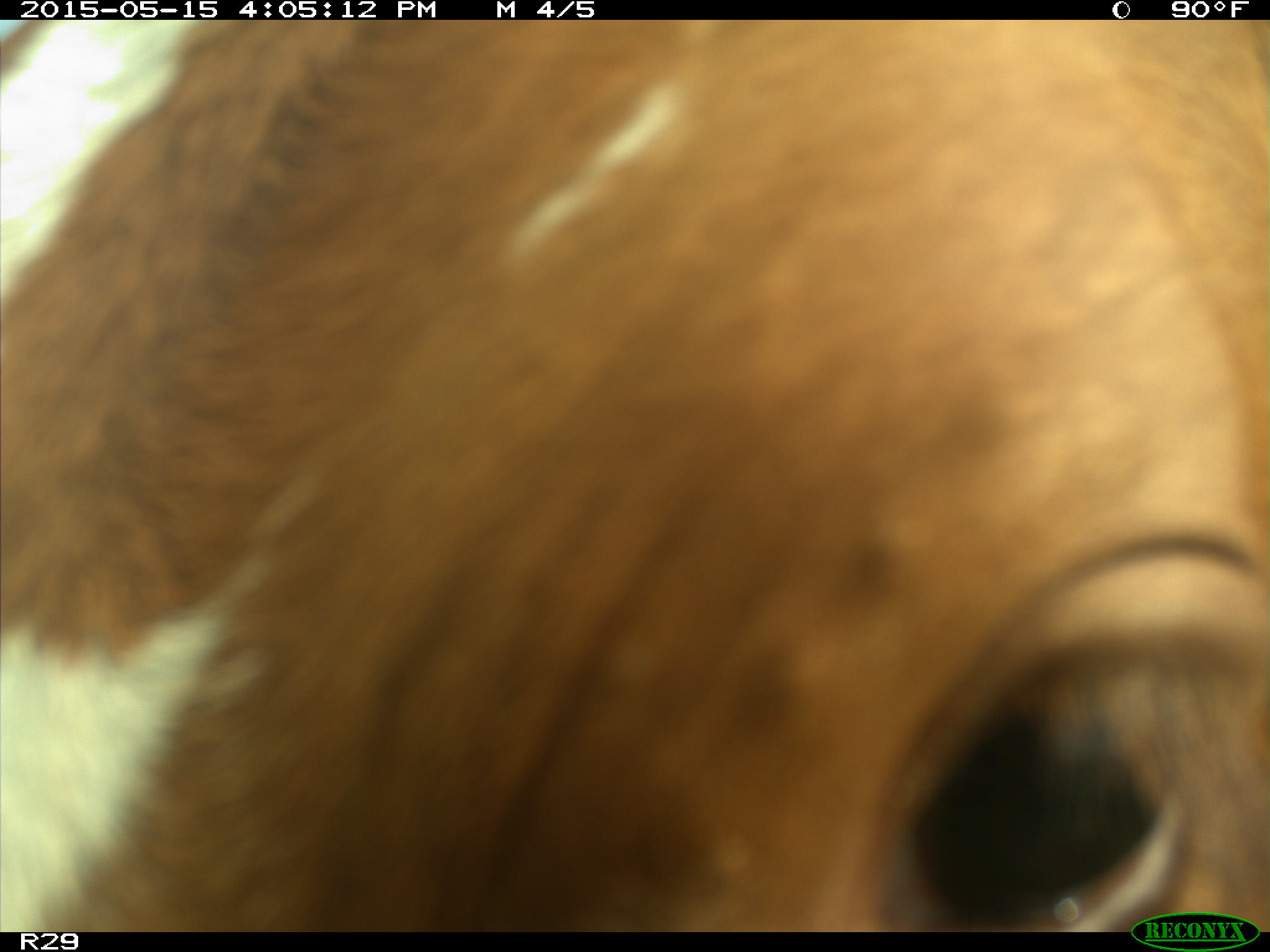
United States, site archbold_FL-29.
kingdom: Animalia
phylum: Chordata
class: Mammalia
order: Artiodactyla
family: Bovidae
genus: Bos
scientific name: Bos taurus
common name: domestic cow